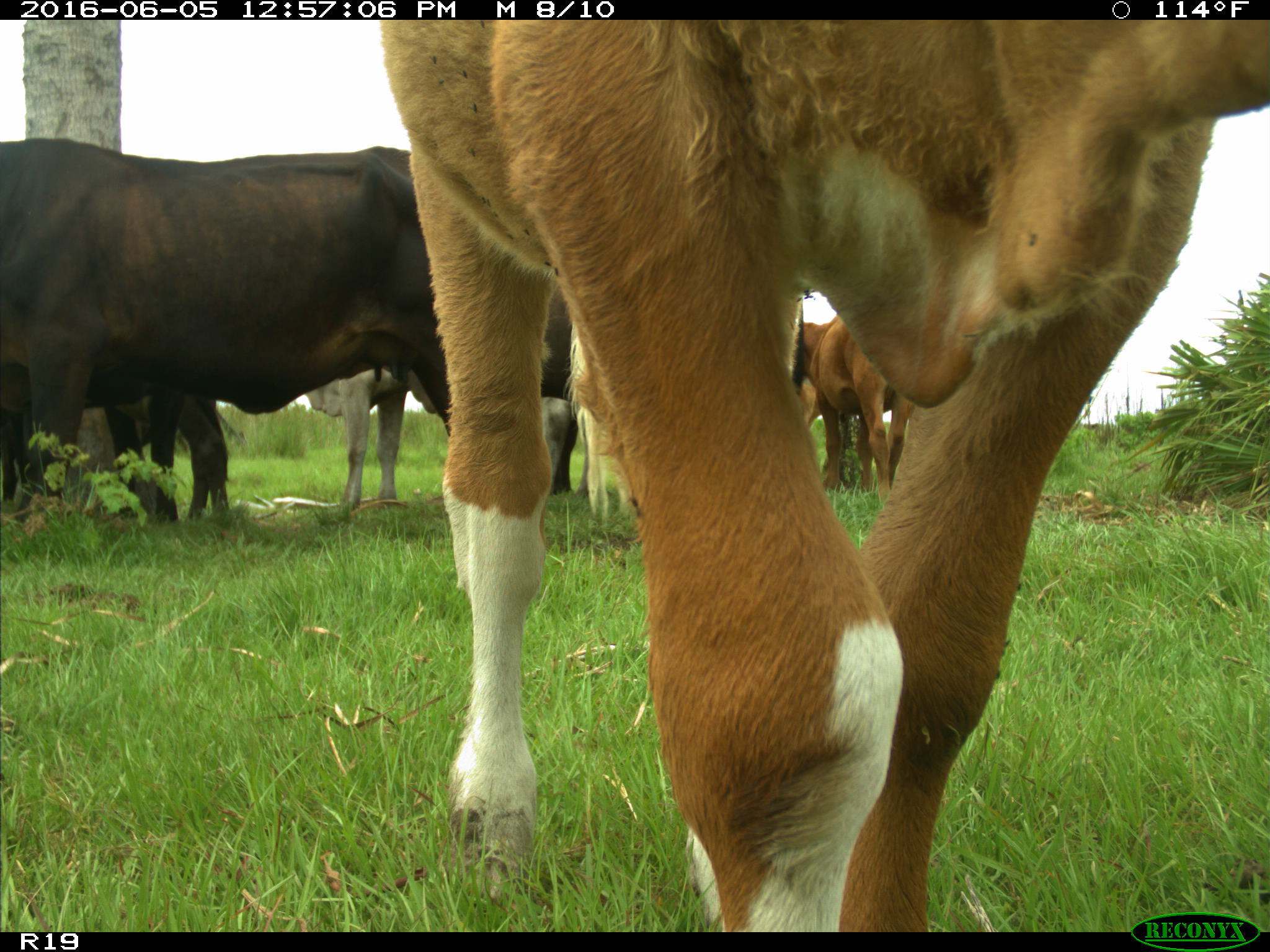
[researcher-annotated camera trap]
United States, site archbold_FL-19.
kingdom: Animalia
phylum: Chordata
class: Mammalia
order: Artiodactyla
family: Bovidae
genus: Bos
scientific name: Bos taurus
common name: domestic cow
Bos taurus (domestic cow).